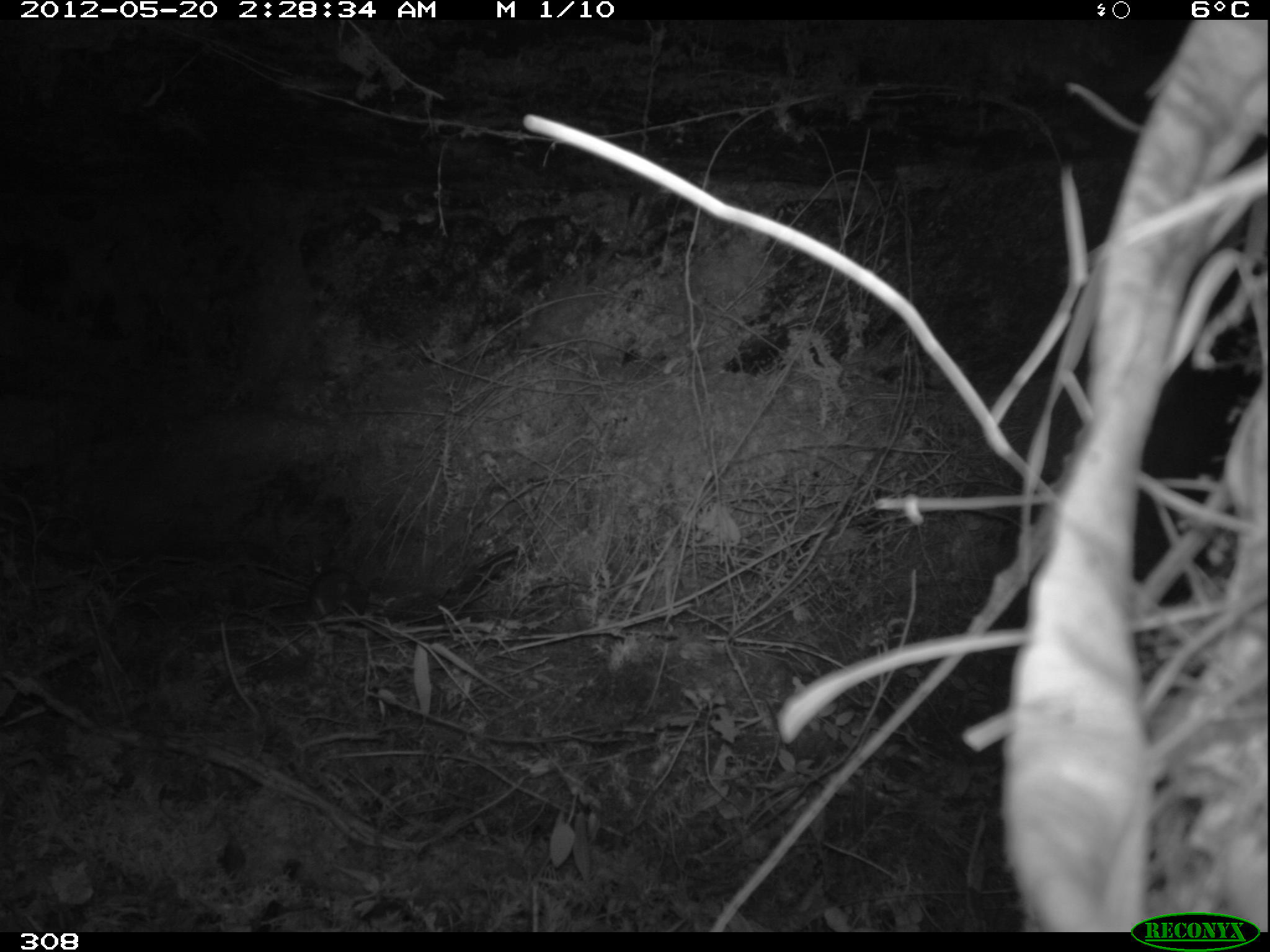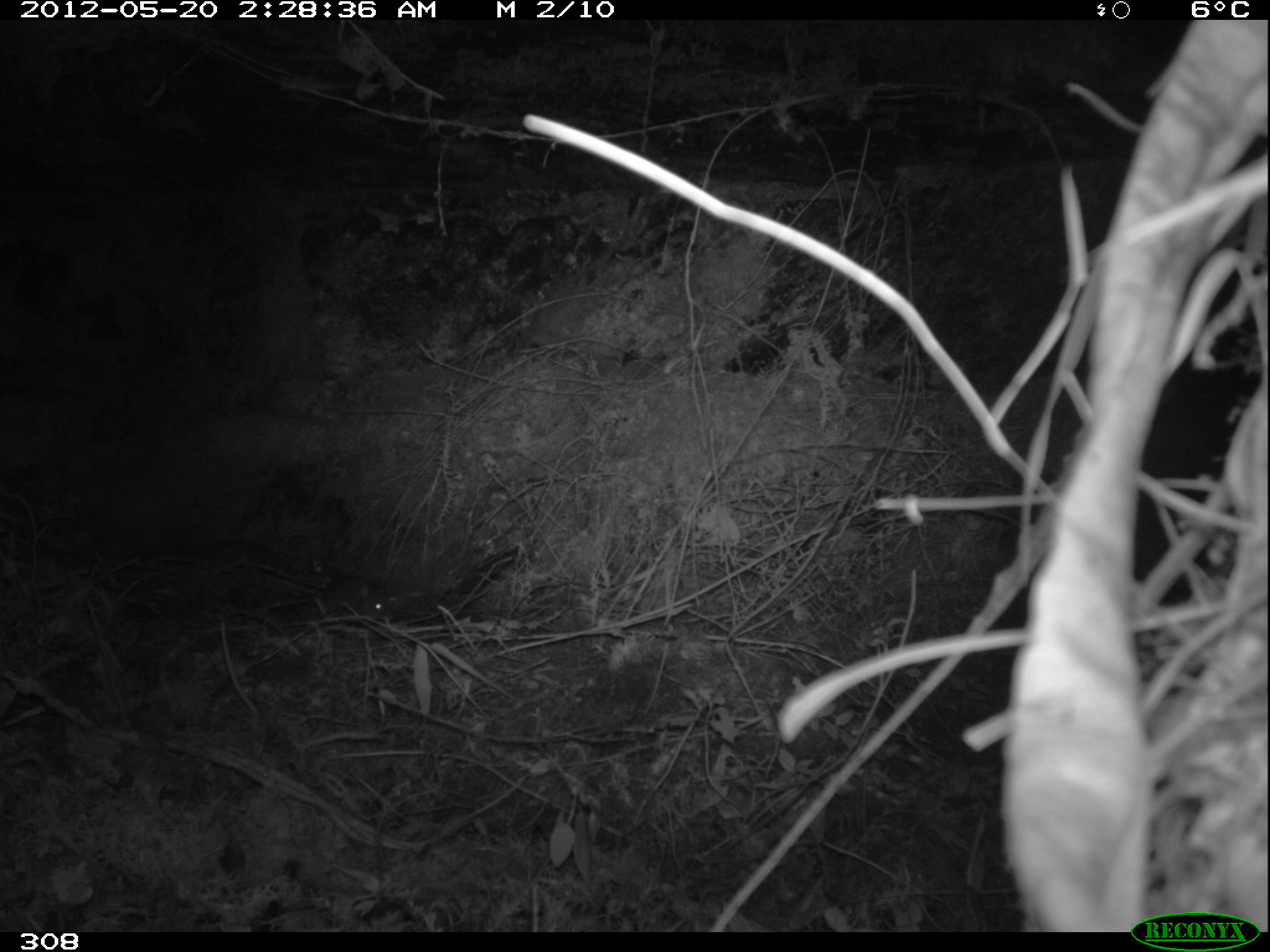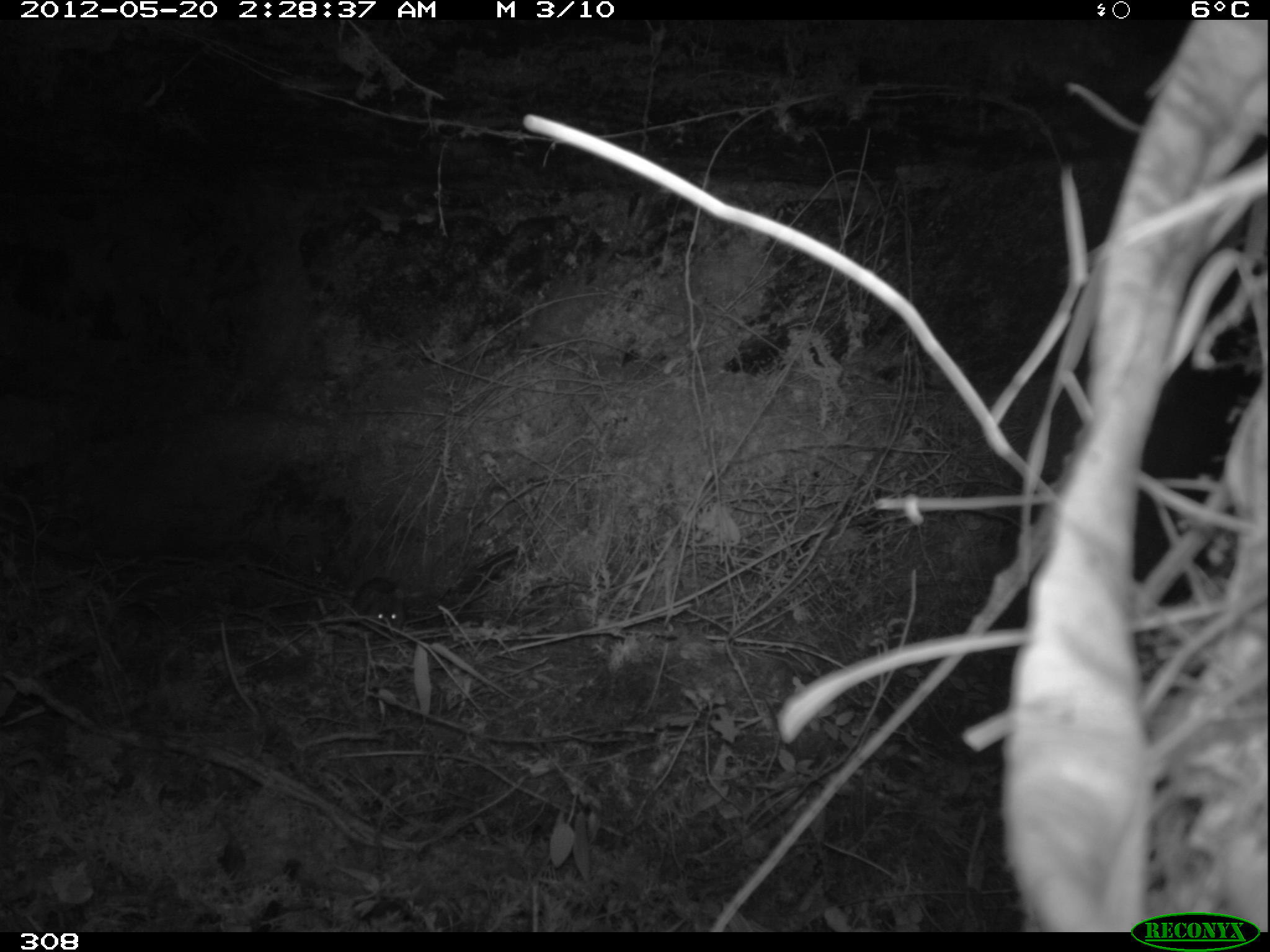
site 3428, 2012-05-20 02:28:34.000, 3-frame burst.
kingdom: Animalia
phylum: Chordata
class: Mammalia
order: Rodentia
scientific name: Rodentia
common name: rodents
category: unknown rodent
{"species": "unknown rodent (rodents) (Rodentia)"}